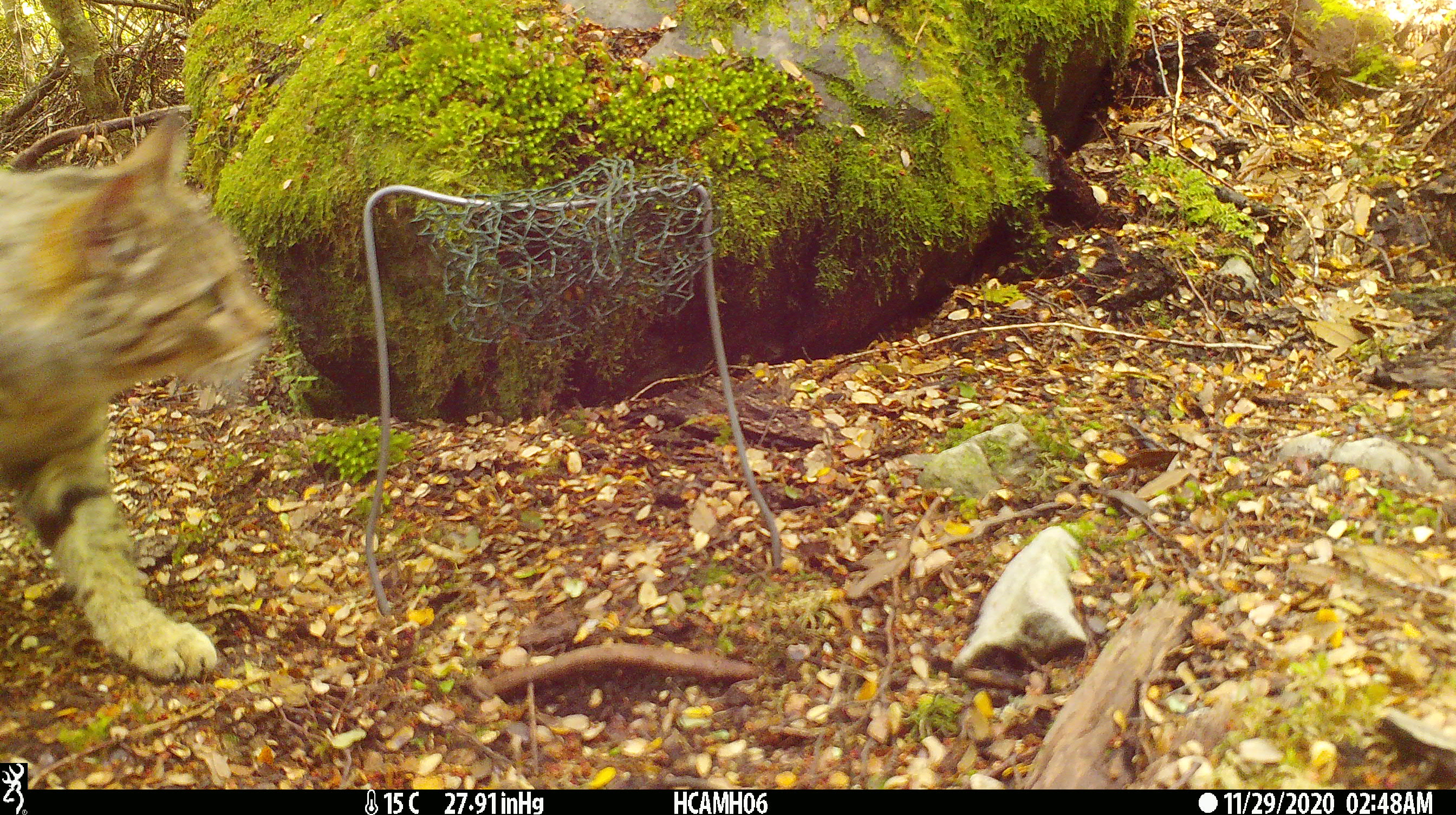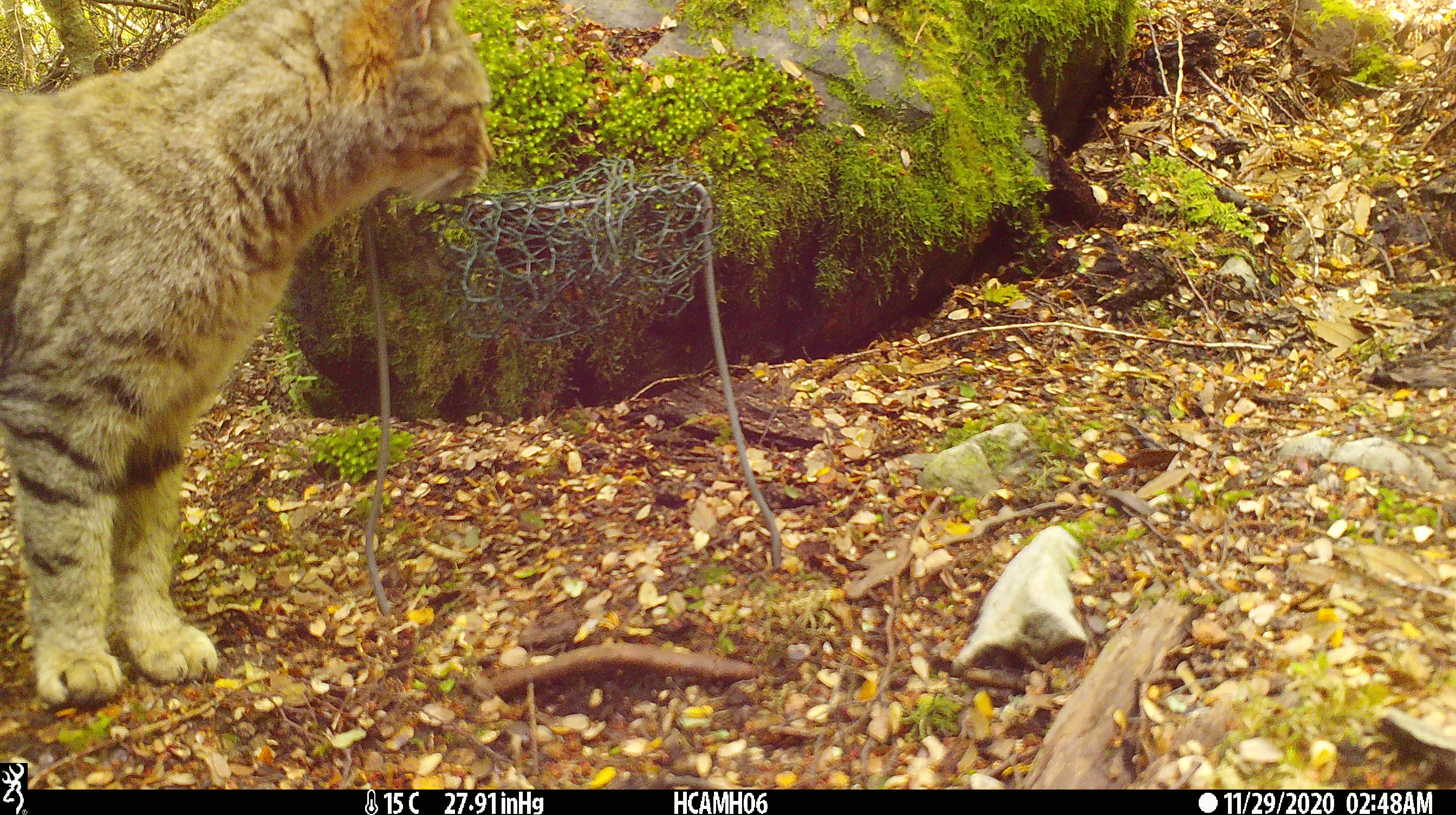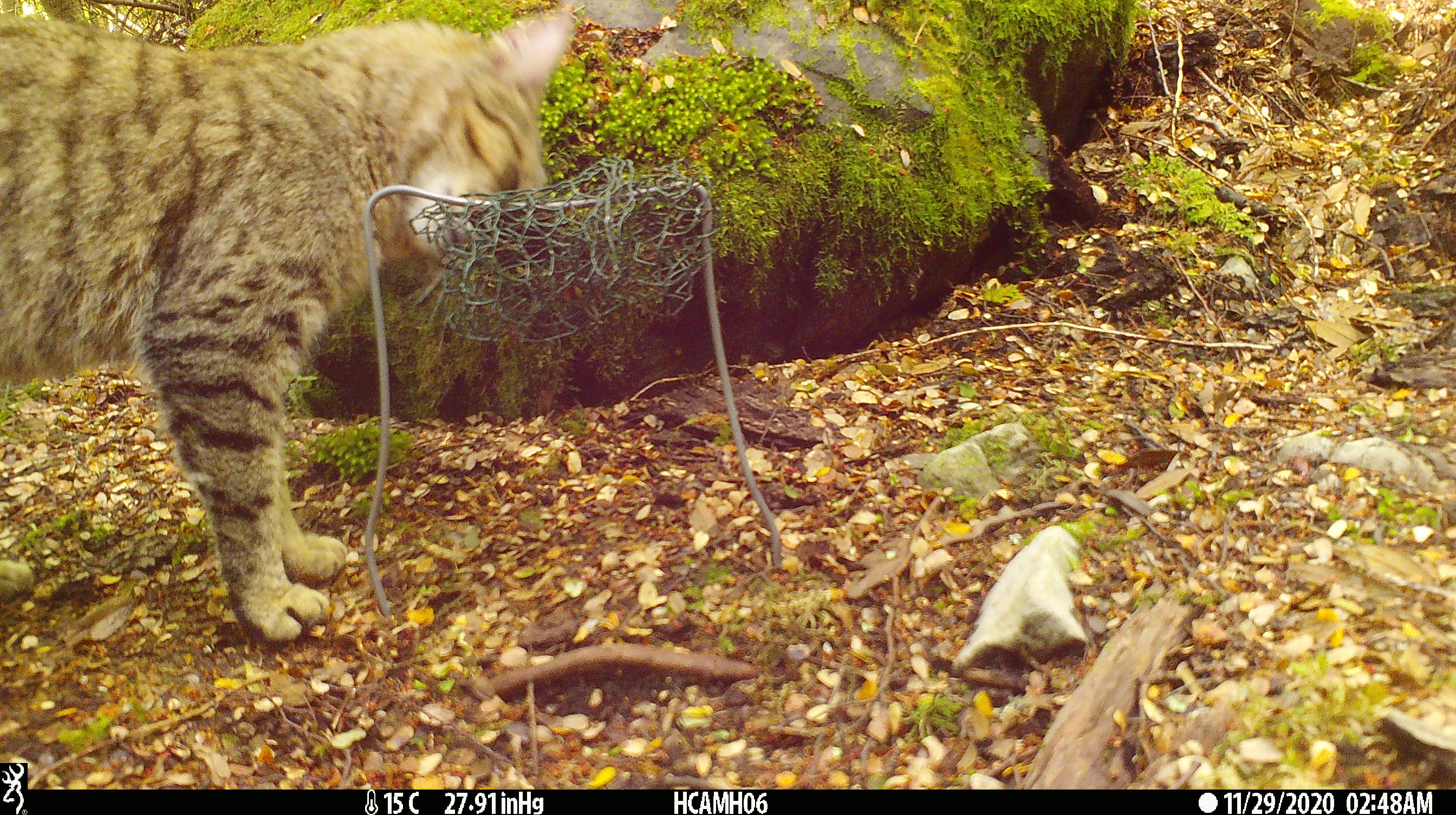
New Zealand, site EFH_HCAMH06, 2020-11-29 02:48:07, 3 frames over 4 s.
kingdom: Animalia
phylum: Chordata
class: Mammalia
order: Carnivora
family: Felidae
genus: Felis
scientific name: Felis catus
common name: domestic cat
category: cat